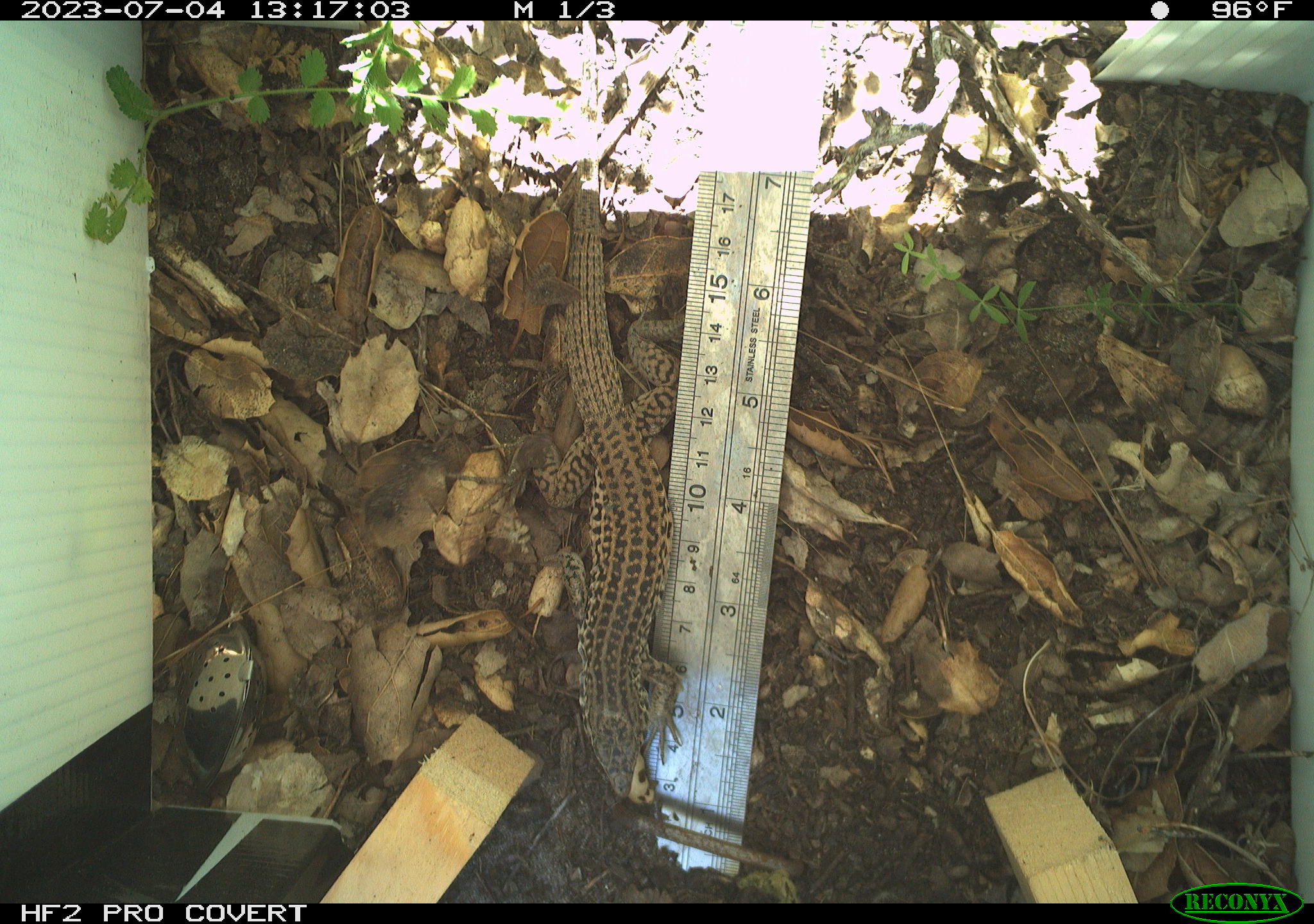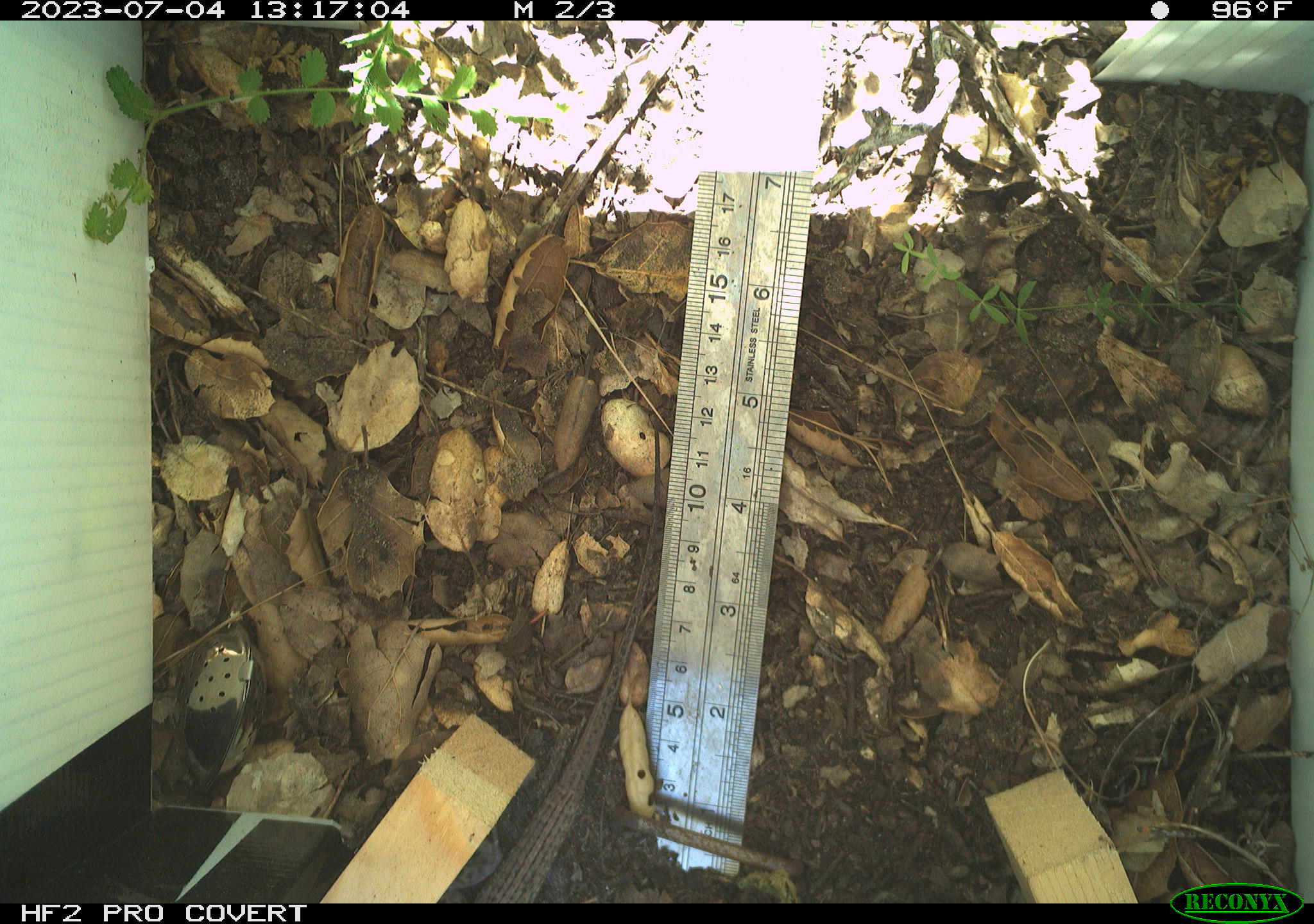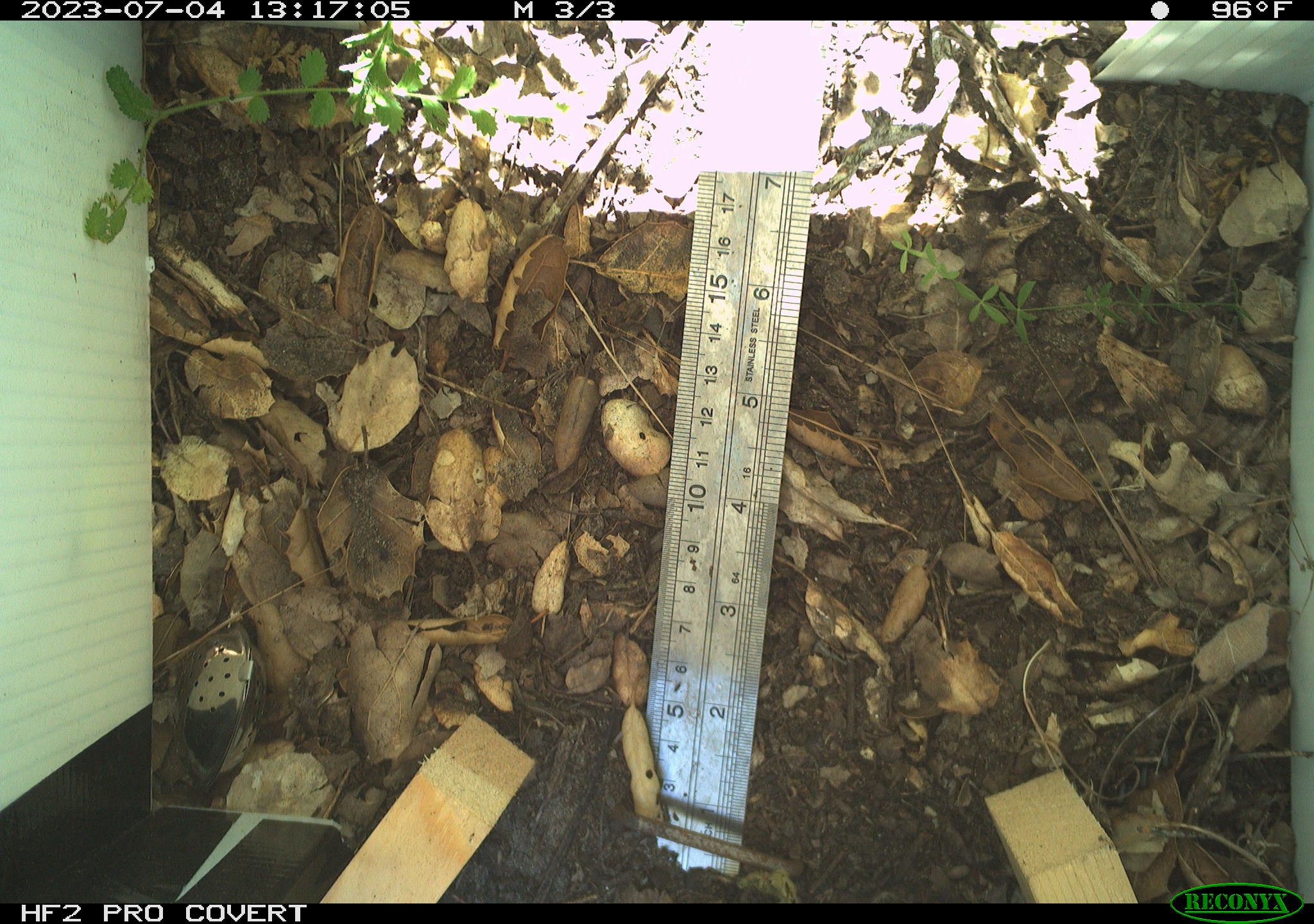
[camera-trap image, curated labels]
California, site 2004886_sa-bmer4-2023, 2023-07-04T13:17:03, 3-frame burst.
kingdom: Animalia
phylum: Chordata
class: Reptilia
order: Squamata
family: Teiidae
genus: Aspidoscelis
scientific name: Aspidoscelis tigris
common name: western whiptail